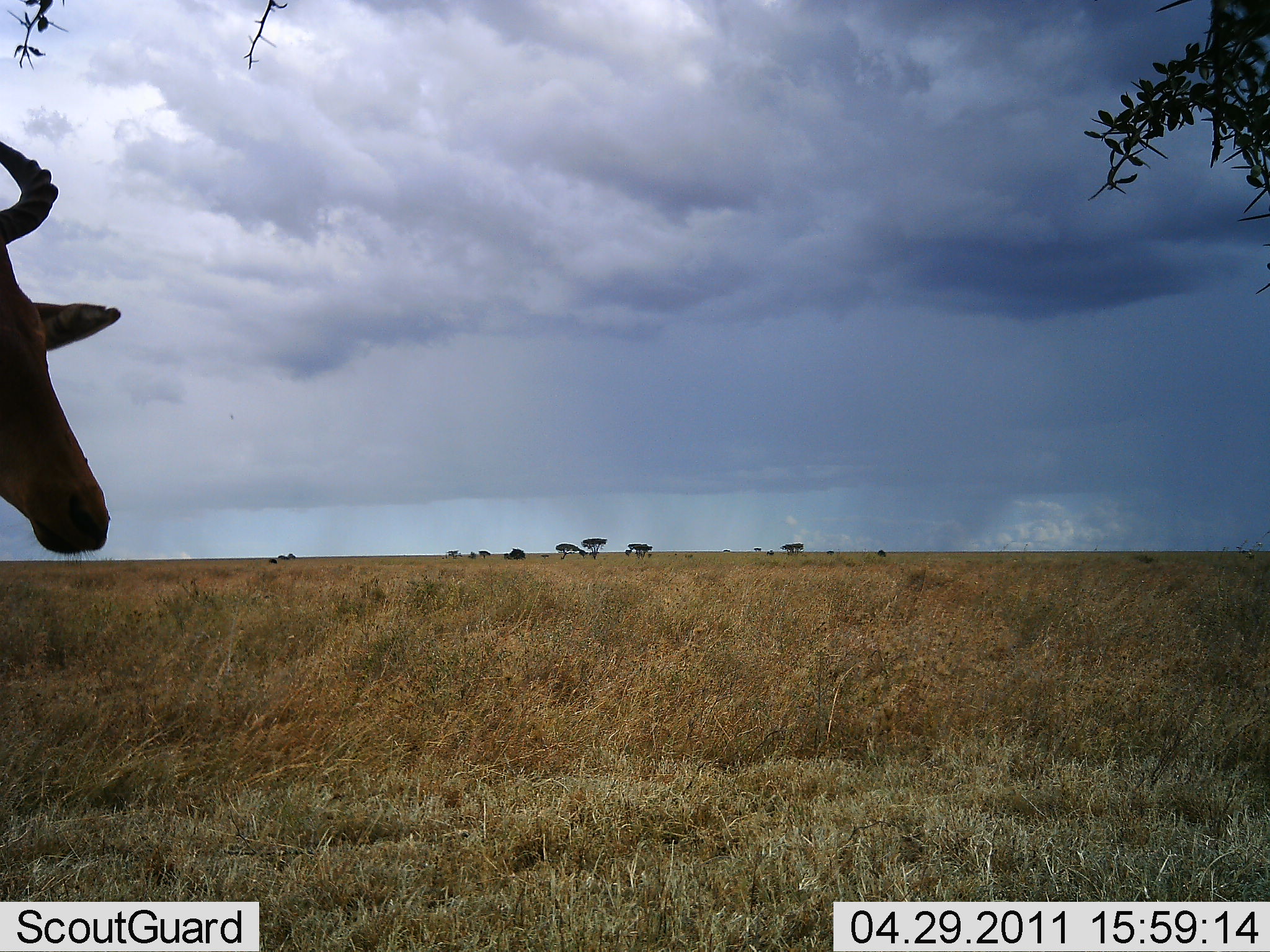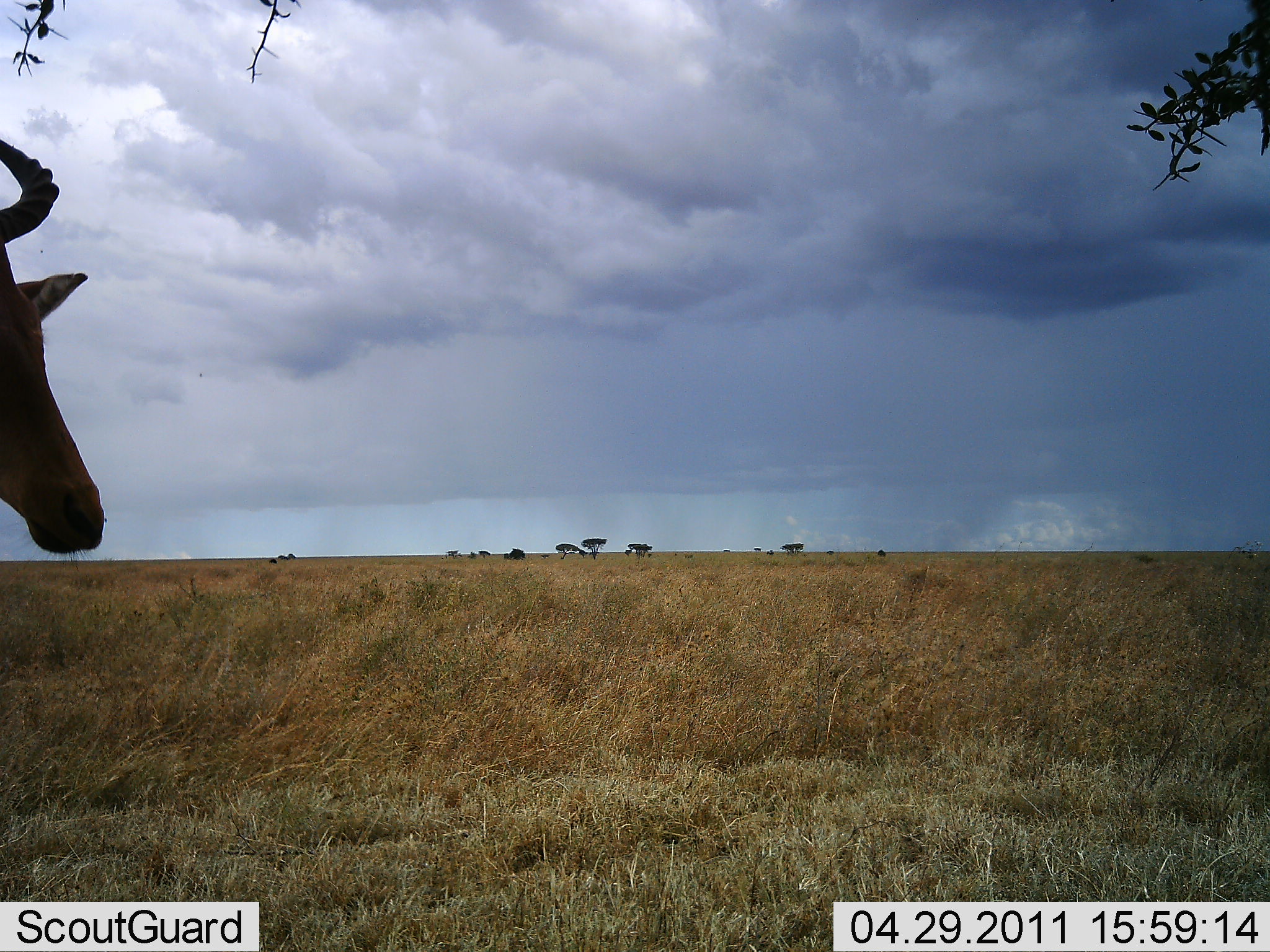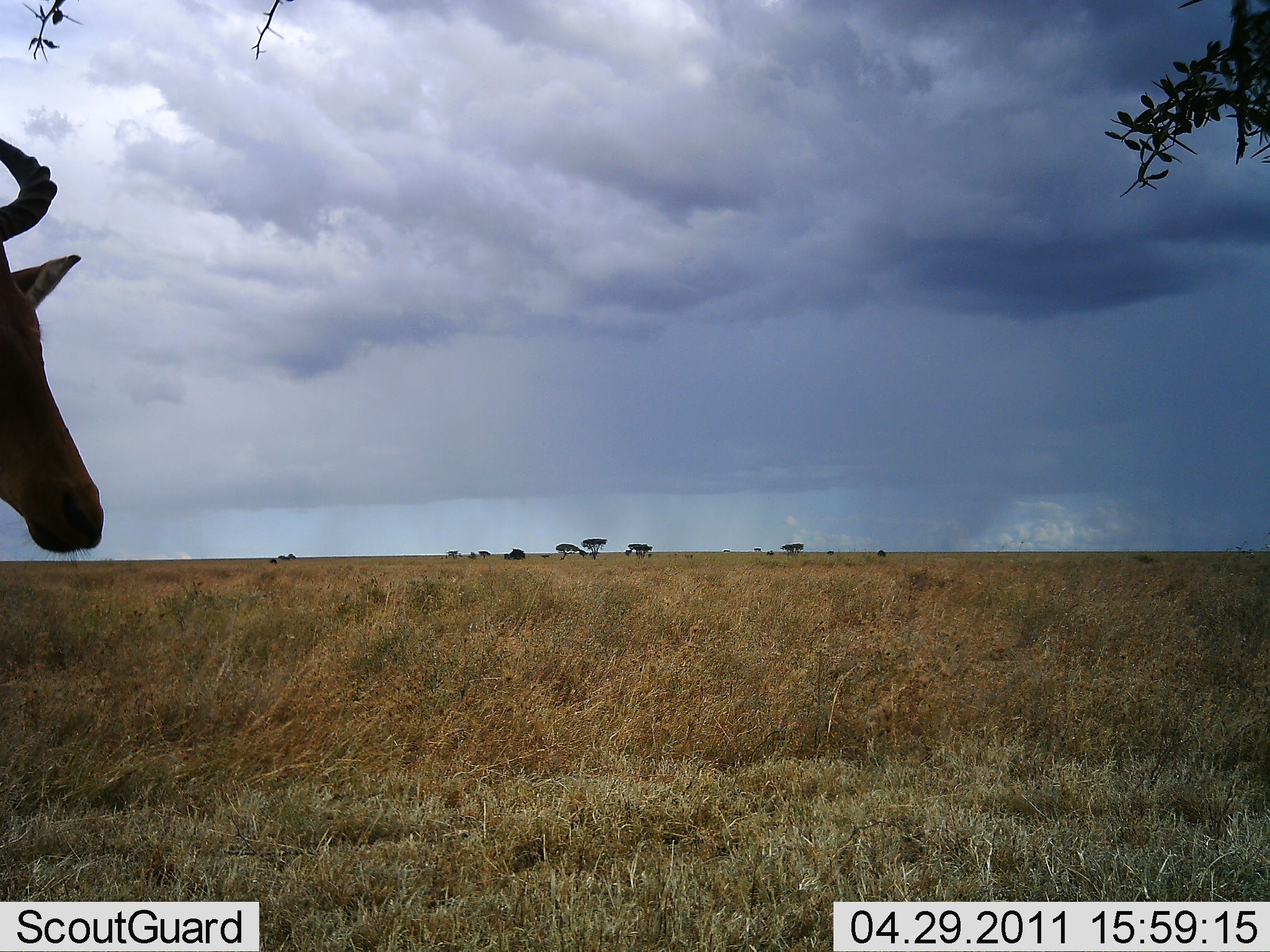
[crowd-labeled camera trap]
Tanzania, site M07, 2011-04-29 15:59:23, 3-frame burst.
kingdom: Animalia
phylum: Chordata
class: Mammalia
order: Artiodactyla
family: Bovidae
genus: Alcelaphus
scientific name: Alcelaphus buselaphus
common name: hartebeest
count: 1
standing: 100%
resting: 0%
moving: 0%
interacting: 0%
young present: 0%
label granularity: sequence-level